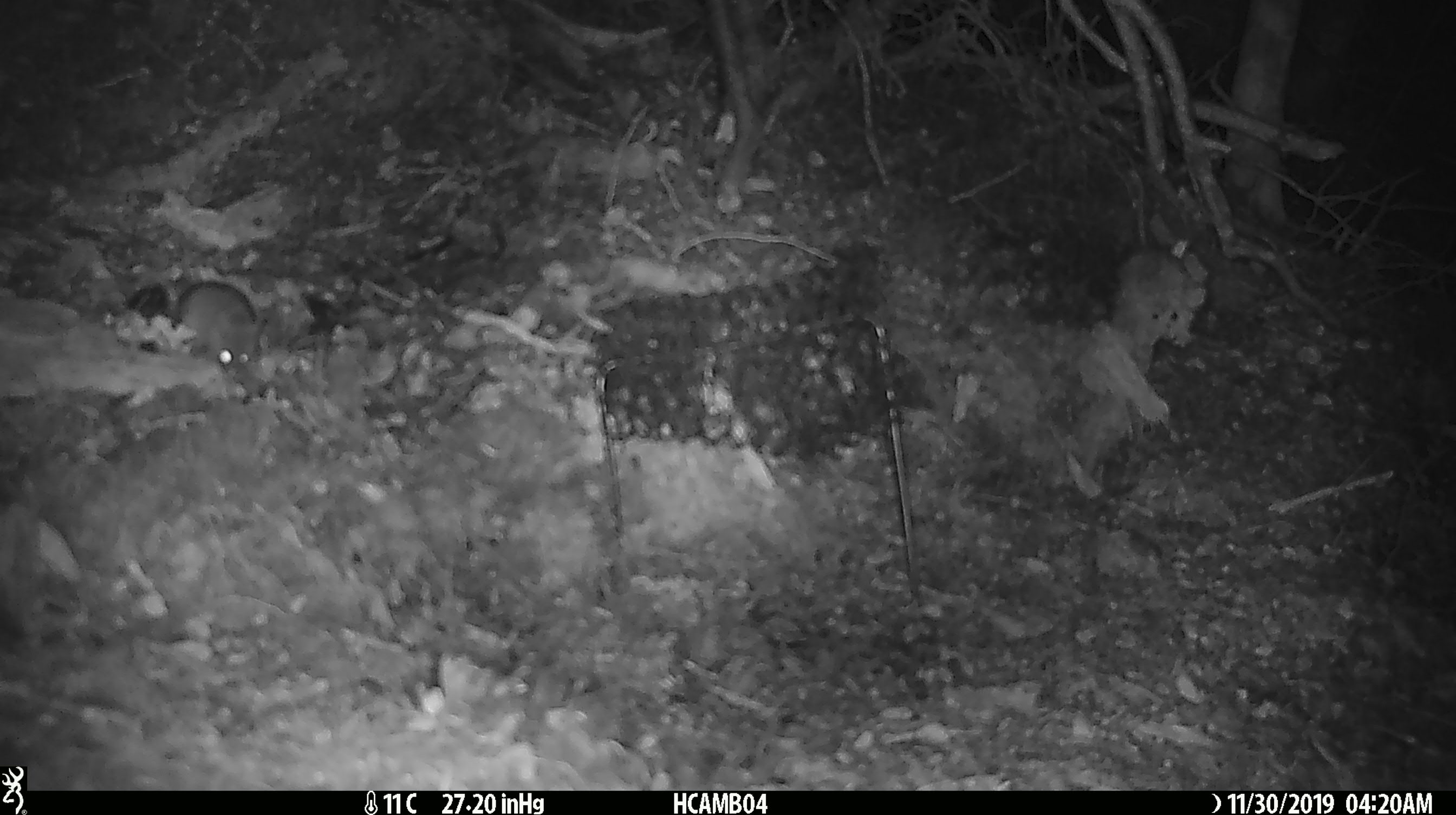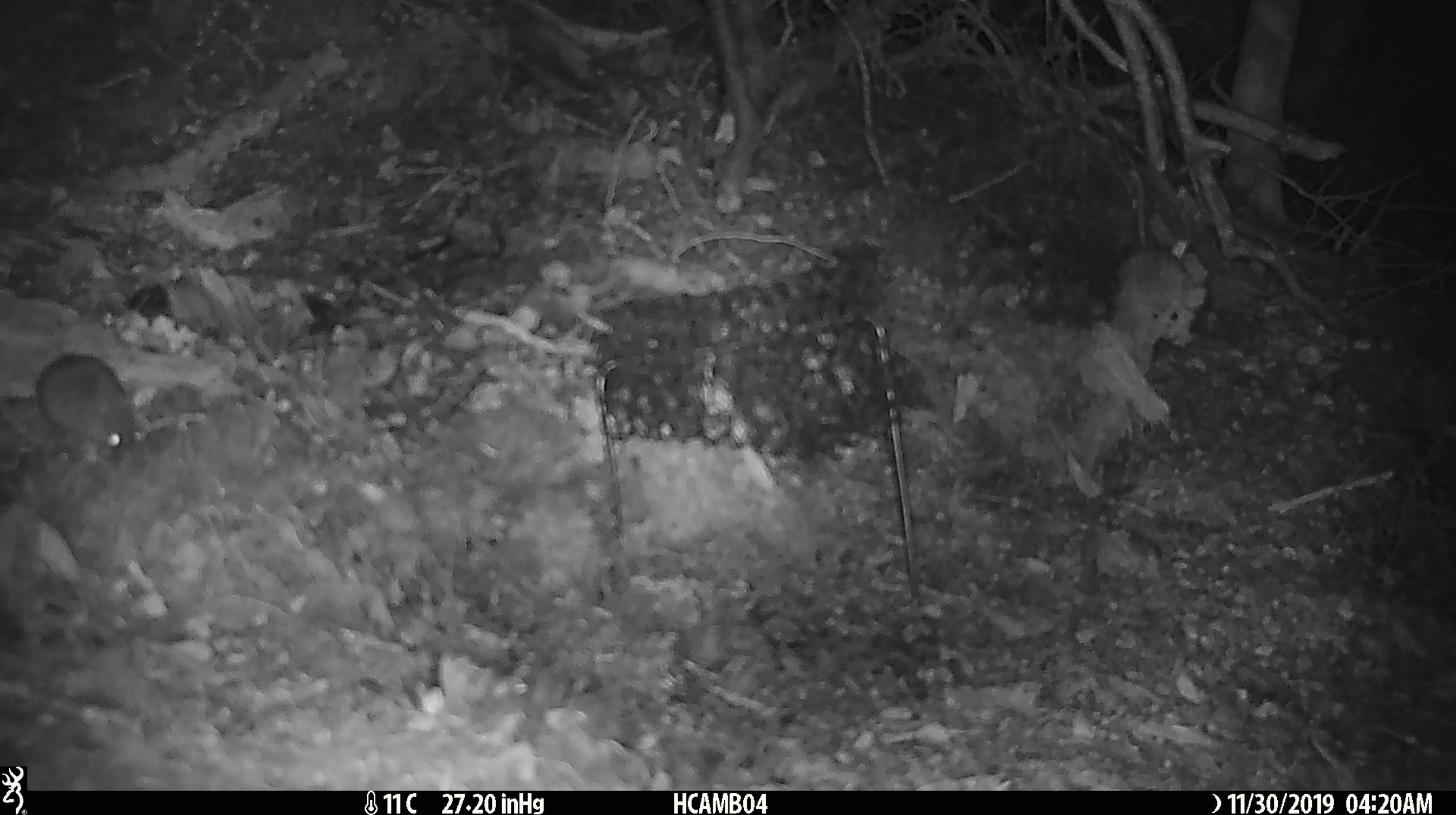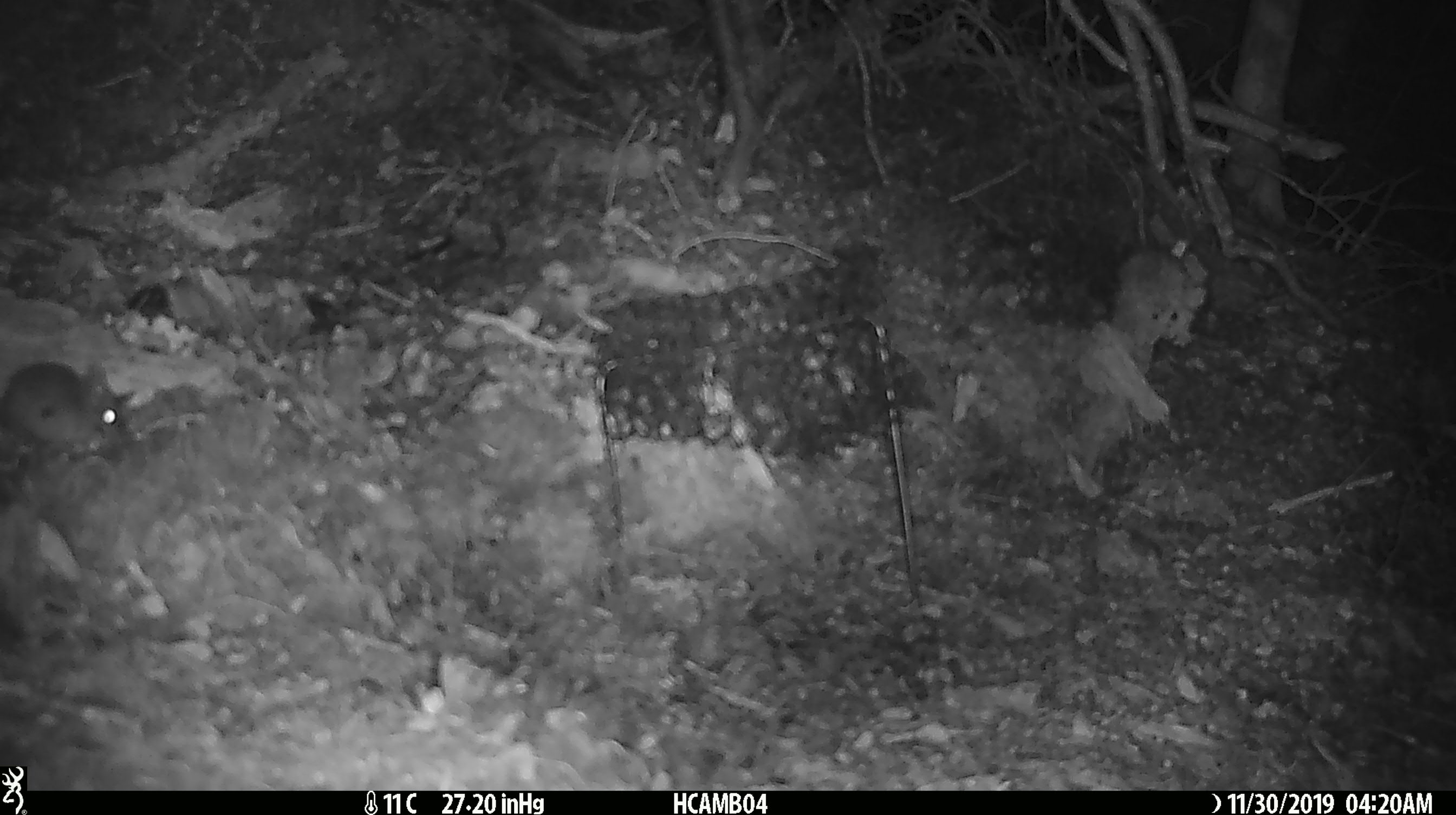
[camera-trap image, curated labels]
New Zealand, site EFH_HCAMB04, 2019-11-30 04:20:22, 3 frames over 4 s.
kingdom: Animalia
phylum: Chordata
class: Mammalia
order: Rodentia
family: Muridae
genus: Mus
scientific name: Mus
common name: mouse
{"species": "mouse (Mus)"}